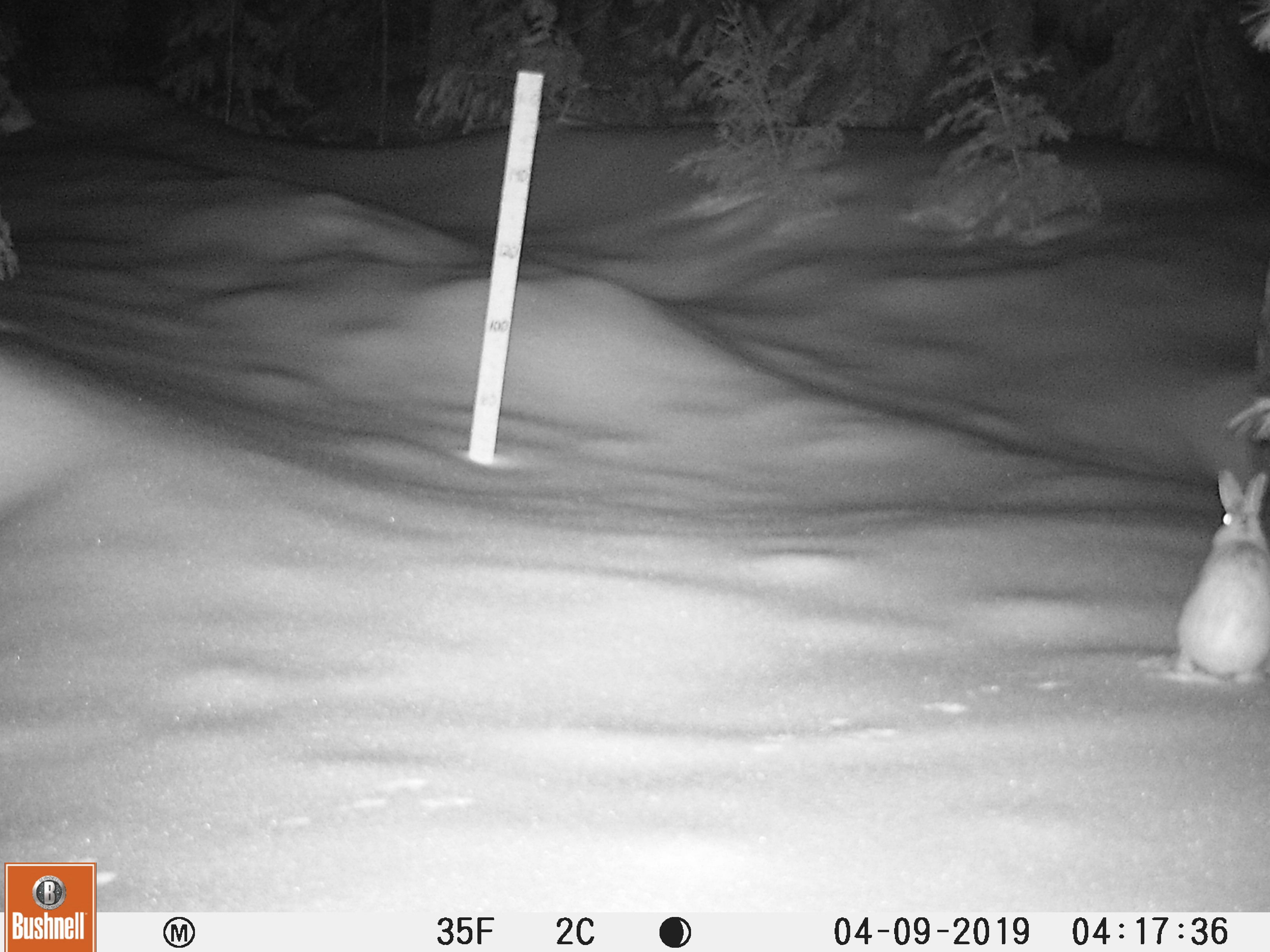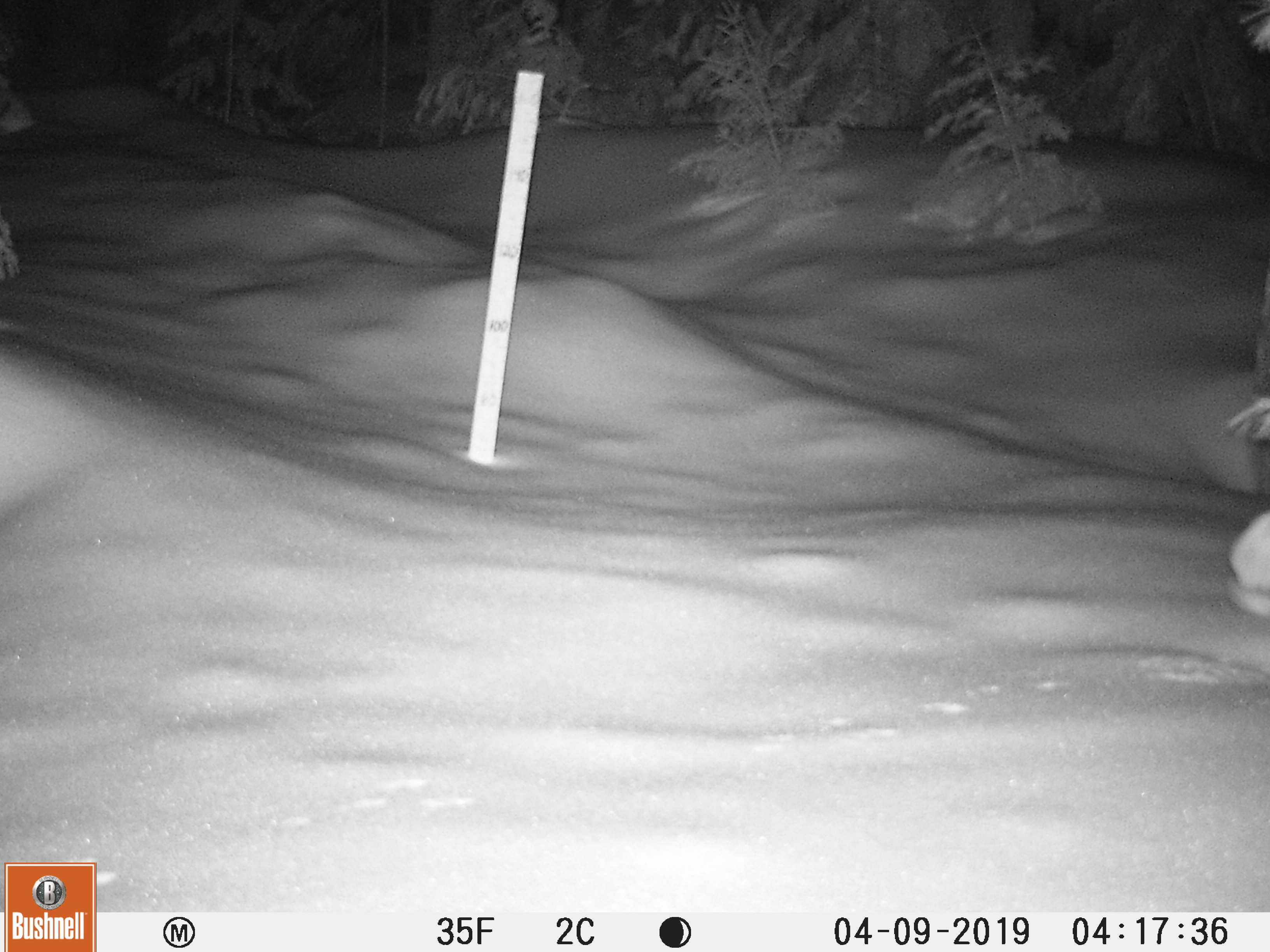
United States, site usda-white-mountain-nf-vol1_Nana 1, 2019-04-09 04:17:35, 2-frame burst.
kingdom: Animalia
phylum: Chordata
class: Mammalia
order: Lagomorpha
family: Leporidae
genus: Lepus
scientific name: Lepus americanus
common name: snowshoe hare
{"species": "snowshoe hare (Lepus americanus)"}